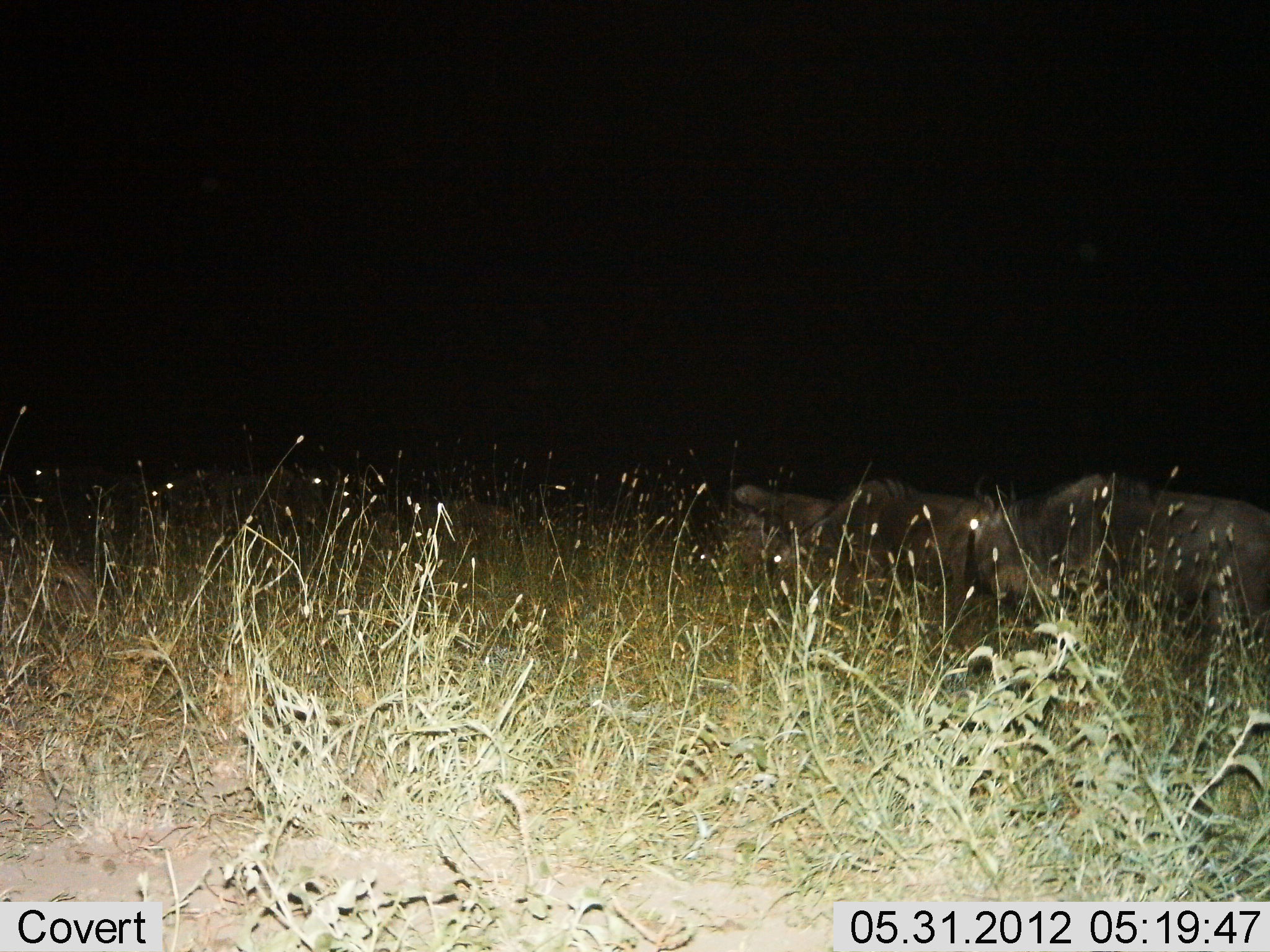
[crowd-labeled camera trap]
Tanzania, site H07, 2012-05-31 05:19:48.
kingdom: Animalia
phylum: Chordata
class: Mammalia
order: Artiodactyla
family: Bovidae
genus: Connochaetes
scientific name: Connochaetes taurinus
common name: blue wildebeest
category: wildebeest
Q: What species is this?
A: Wildebeest (blue wildebeest) (Connochaetes taurinus).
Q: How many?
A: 3.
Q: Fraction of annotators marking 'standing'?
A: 40%.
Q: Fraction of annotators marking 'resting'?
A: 0%.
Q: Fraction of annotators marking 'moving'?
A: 50%.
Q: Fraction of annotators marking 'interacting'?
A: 0%.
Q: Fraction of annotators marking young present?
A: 0%.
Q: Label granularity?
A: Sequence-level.